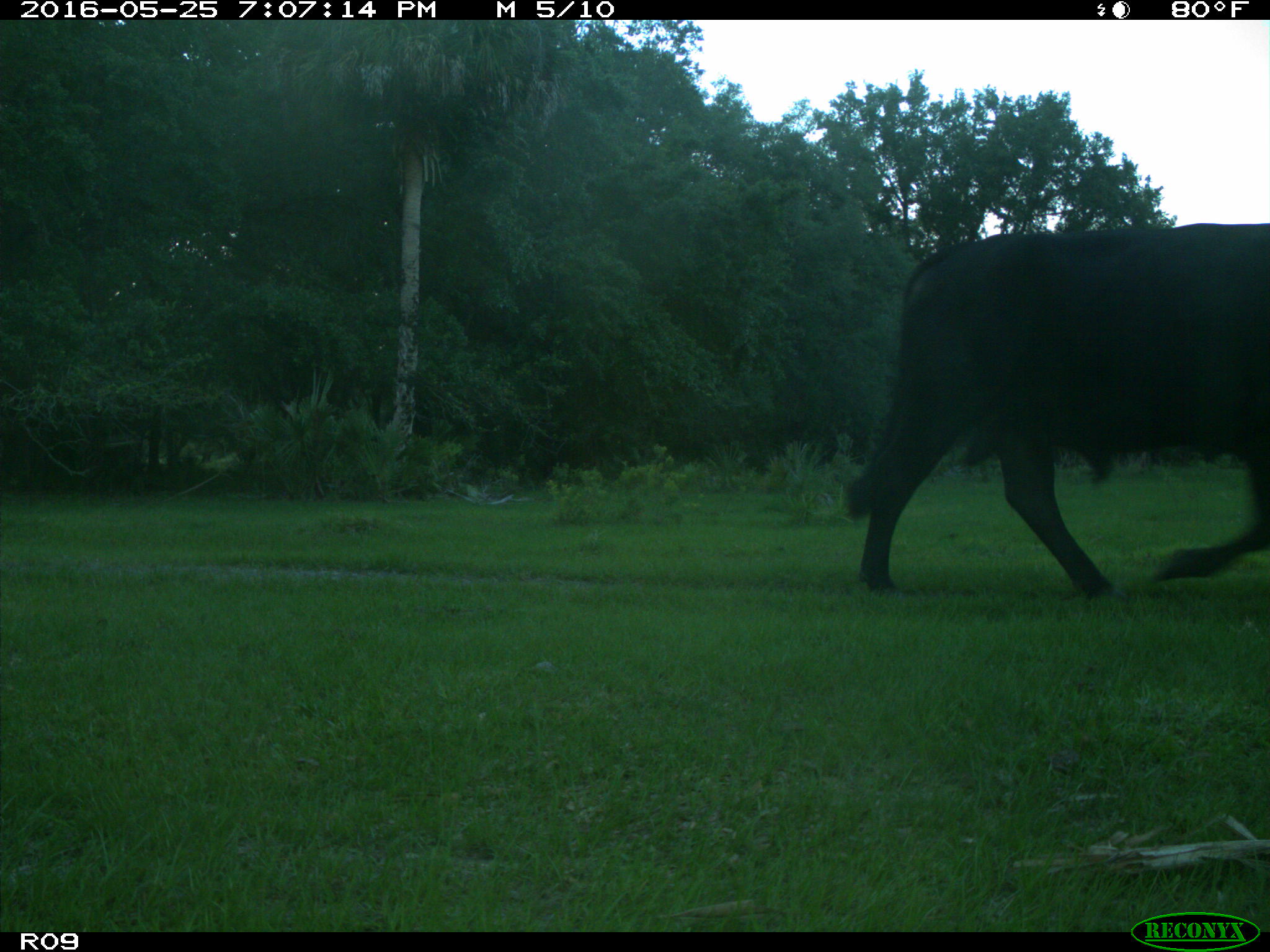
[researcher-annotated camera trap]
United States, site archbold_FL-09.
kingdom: Animalia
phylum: Chordata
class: Mammalia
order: Artiodactyla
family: Bovidae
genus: Bos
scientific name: Bos taurus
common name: domestic cow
Bos taurus (domestic cow).